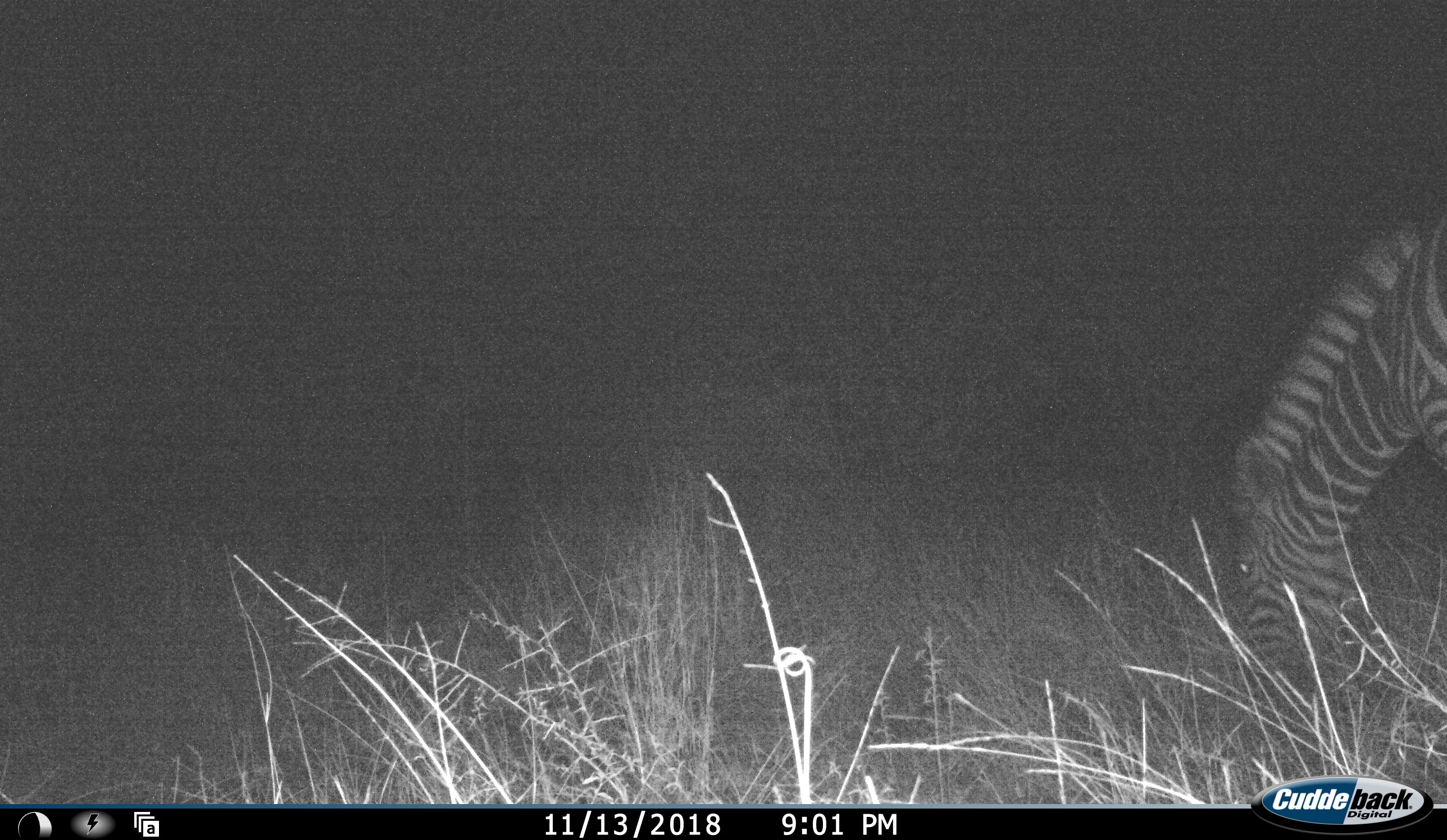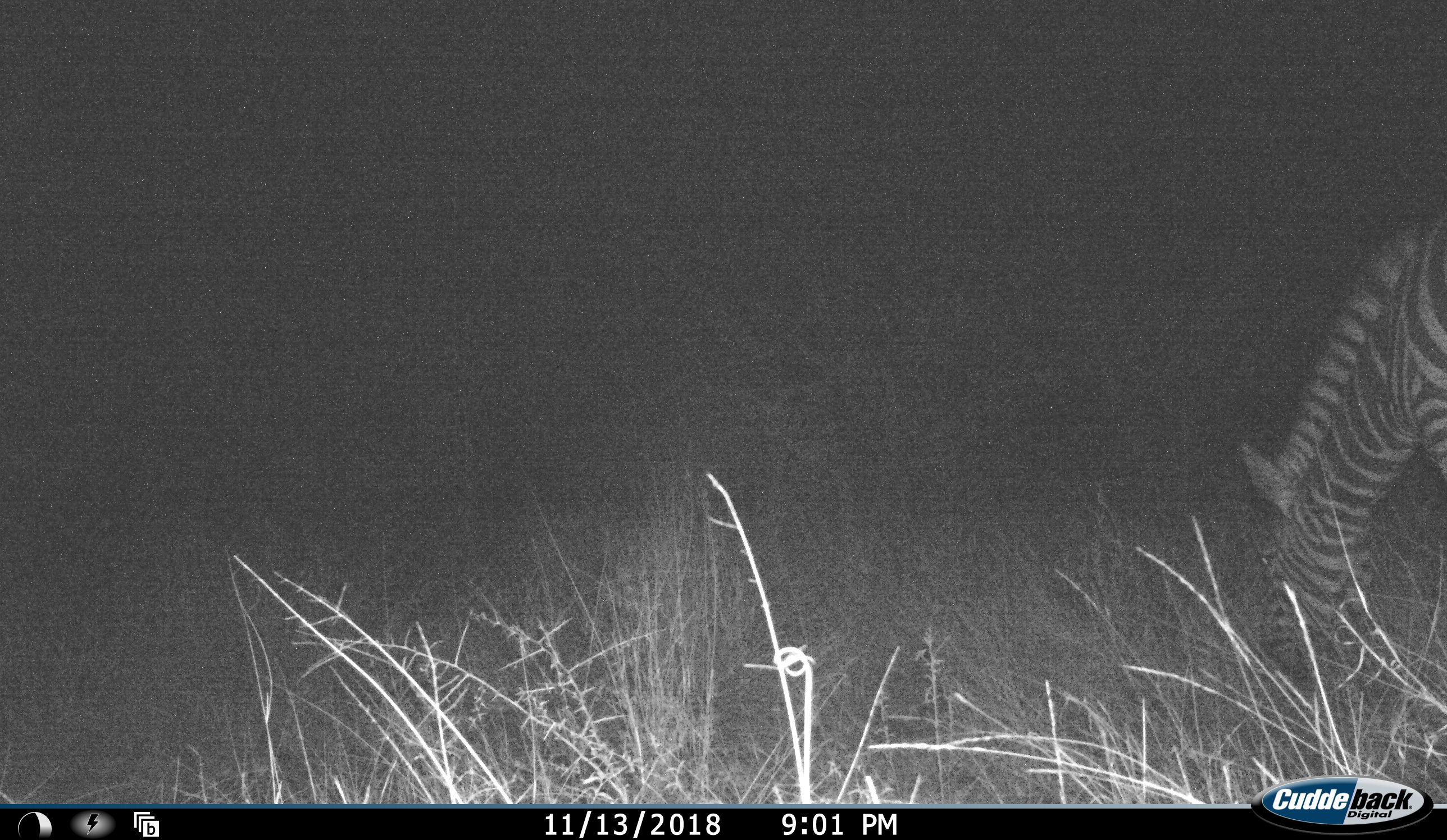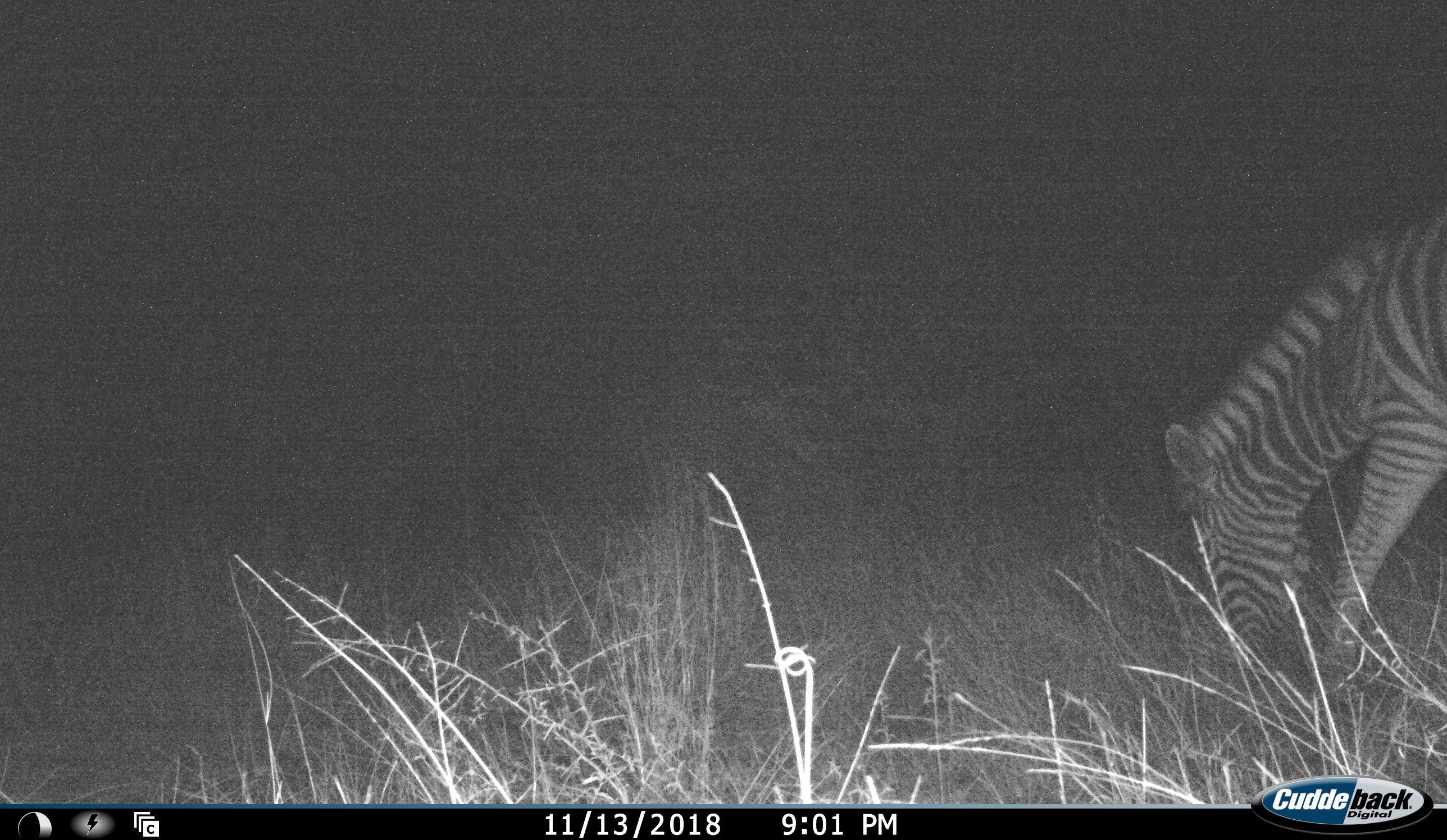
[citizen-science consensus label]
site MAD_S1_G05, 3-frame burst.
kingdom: Animalia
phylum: Chordata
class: Mammalia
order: Perissodactyla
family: Equidae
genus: Equus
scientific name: Equus quagga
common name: plains zebra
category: zebraplains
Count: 1.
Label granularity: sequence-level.